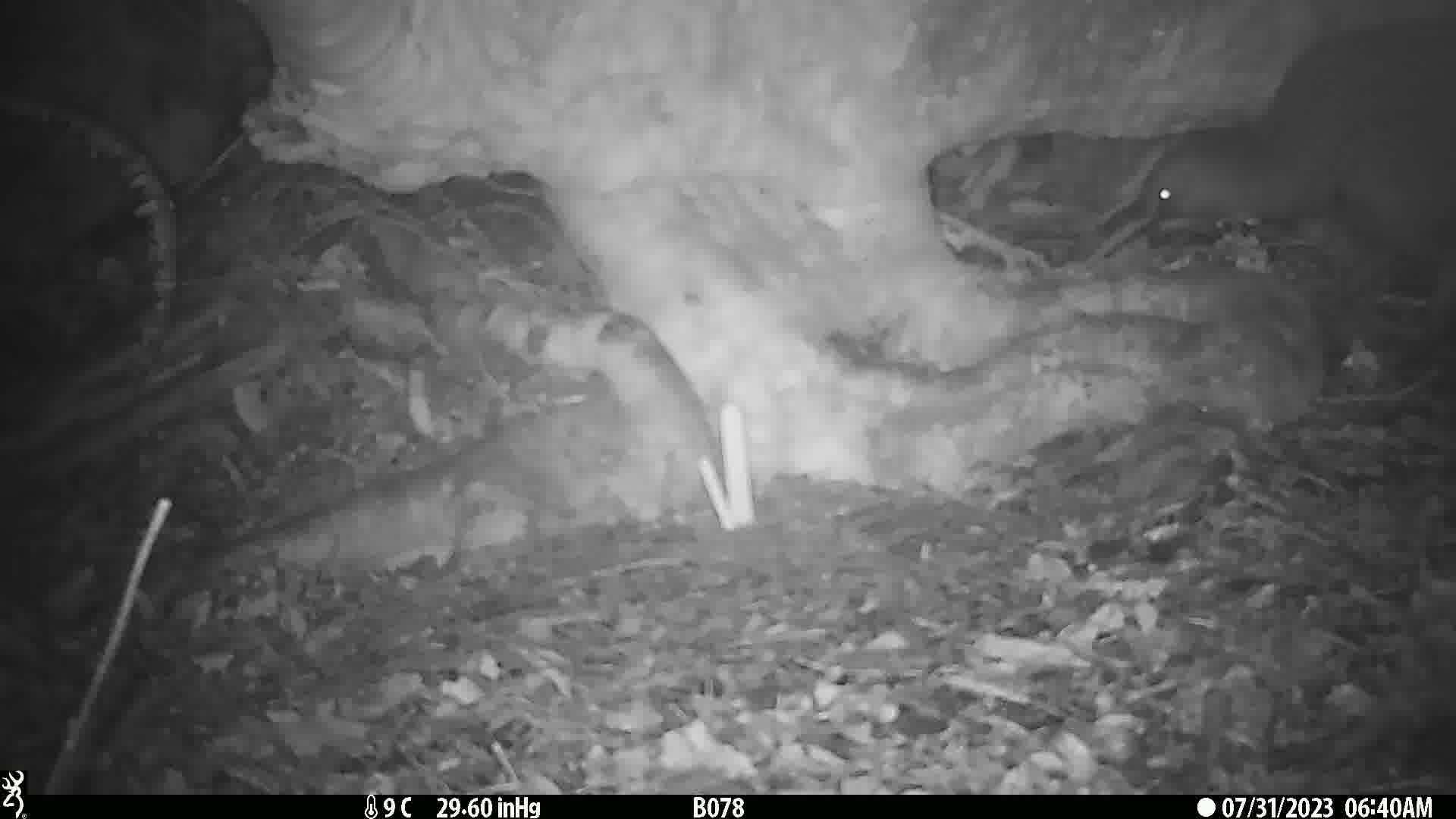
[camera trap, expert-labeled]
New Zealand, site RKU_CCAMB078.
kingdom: Animalia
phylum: Chordata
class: Aves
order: Apterygiformes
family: Apterygidae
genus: Apteryx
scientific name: Apteryx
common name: kiwi